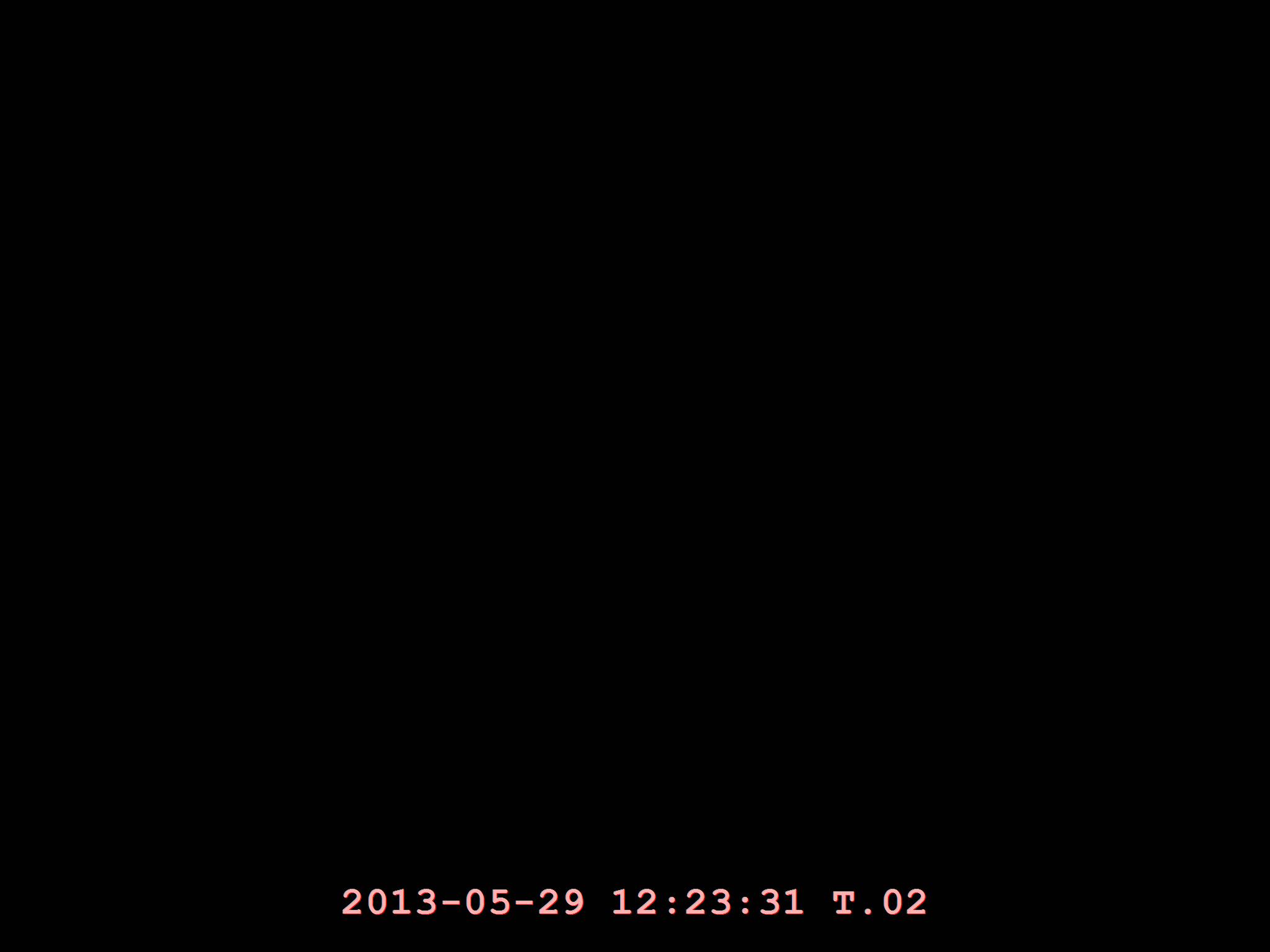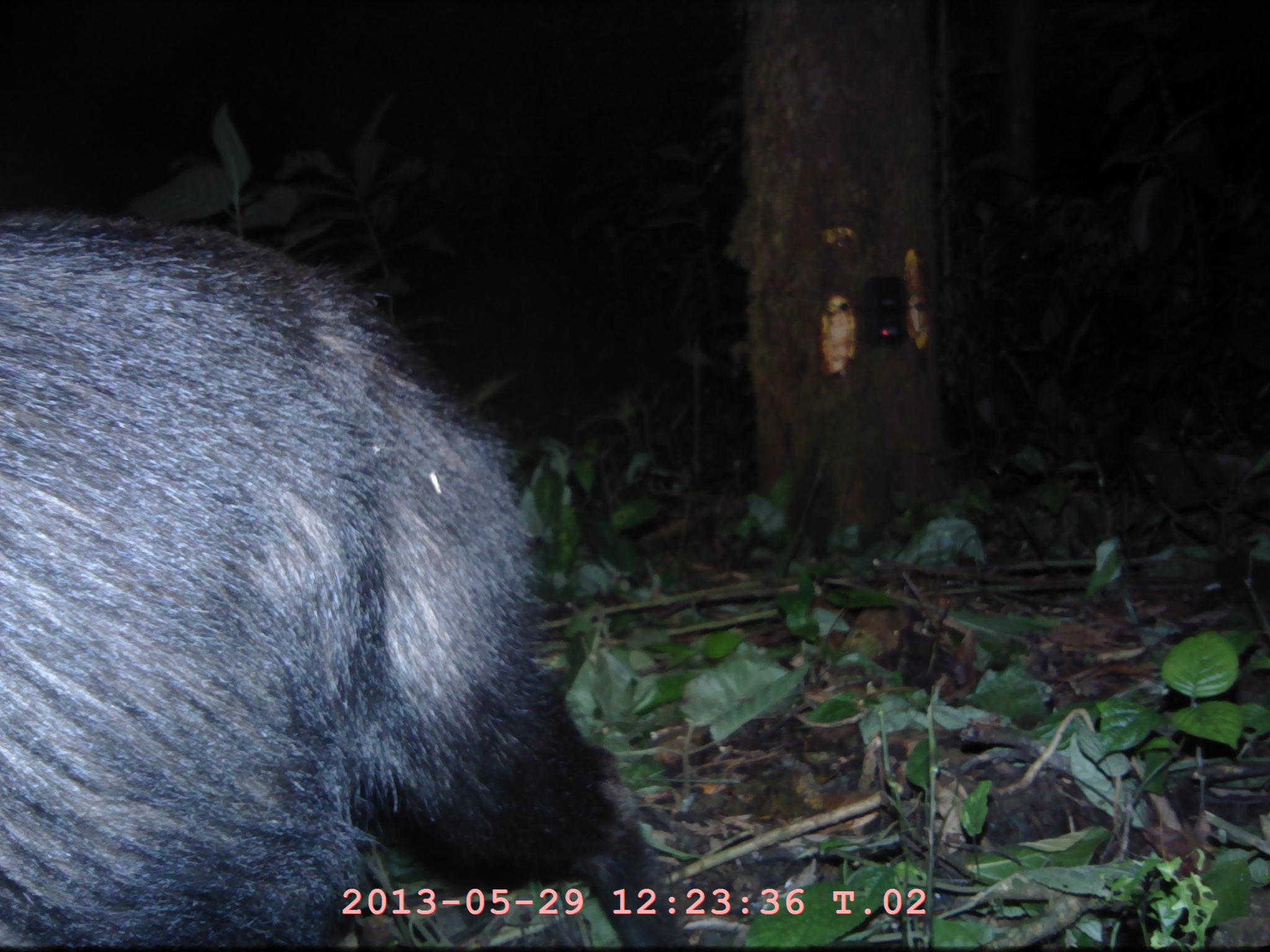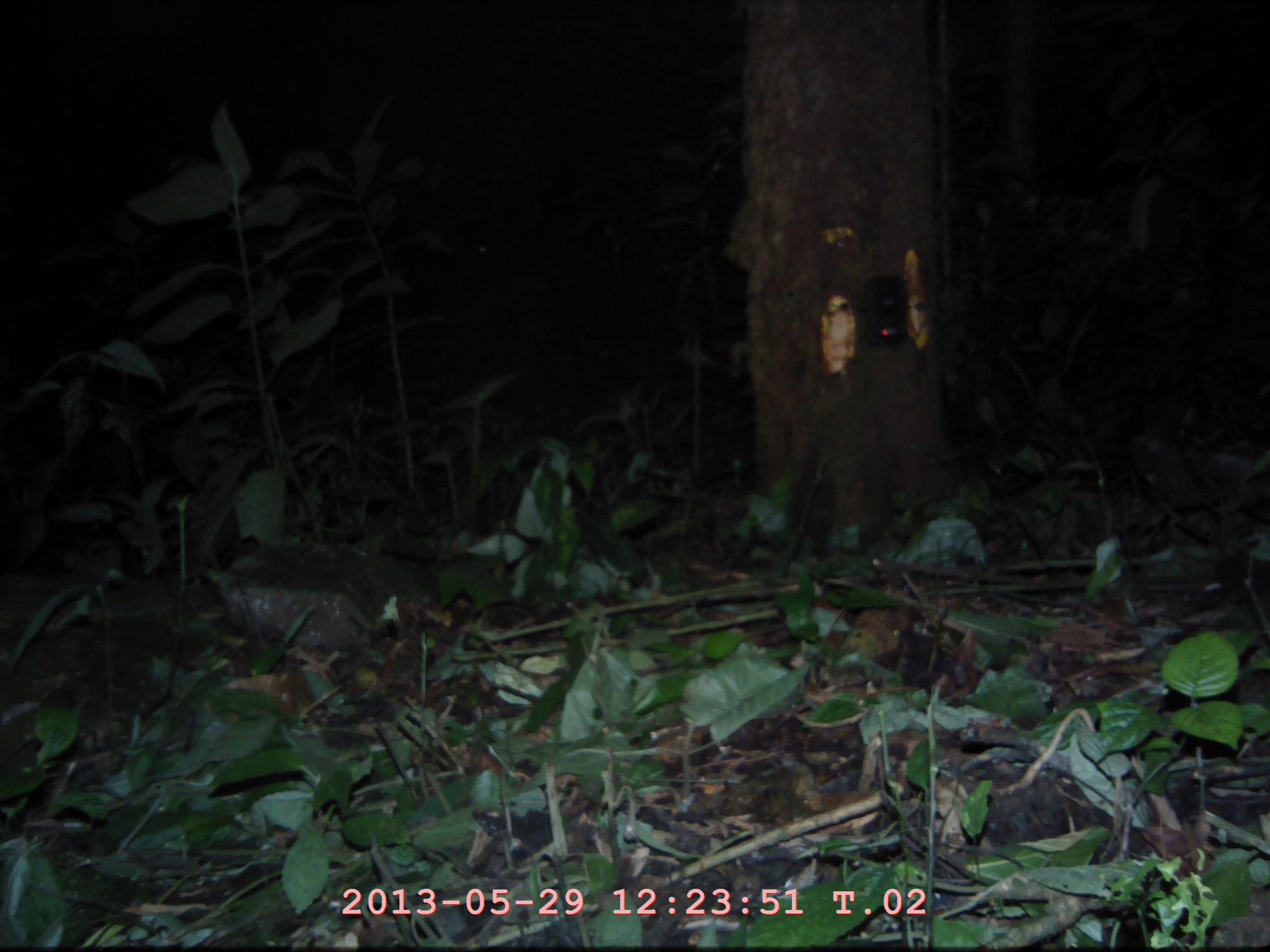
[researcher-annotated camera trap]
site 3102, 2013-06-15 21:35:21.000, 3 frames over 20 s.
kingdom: Animalia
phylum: Chordata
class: Mammalia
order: Artiodactyla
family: Bovidae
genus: Capricornis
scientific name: Capricornis sumatraensis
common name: southern serow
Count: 1.